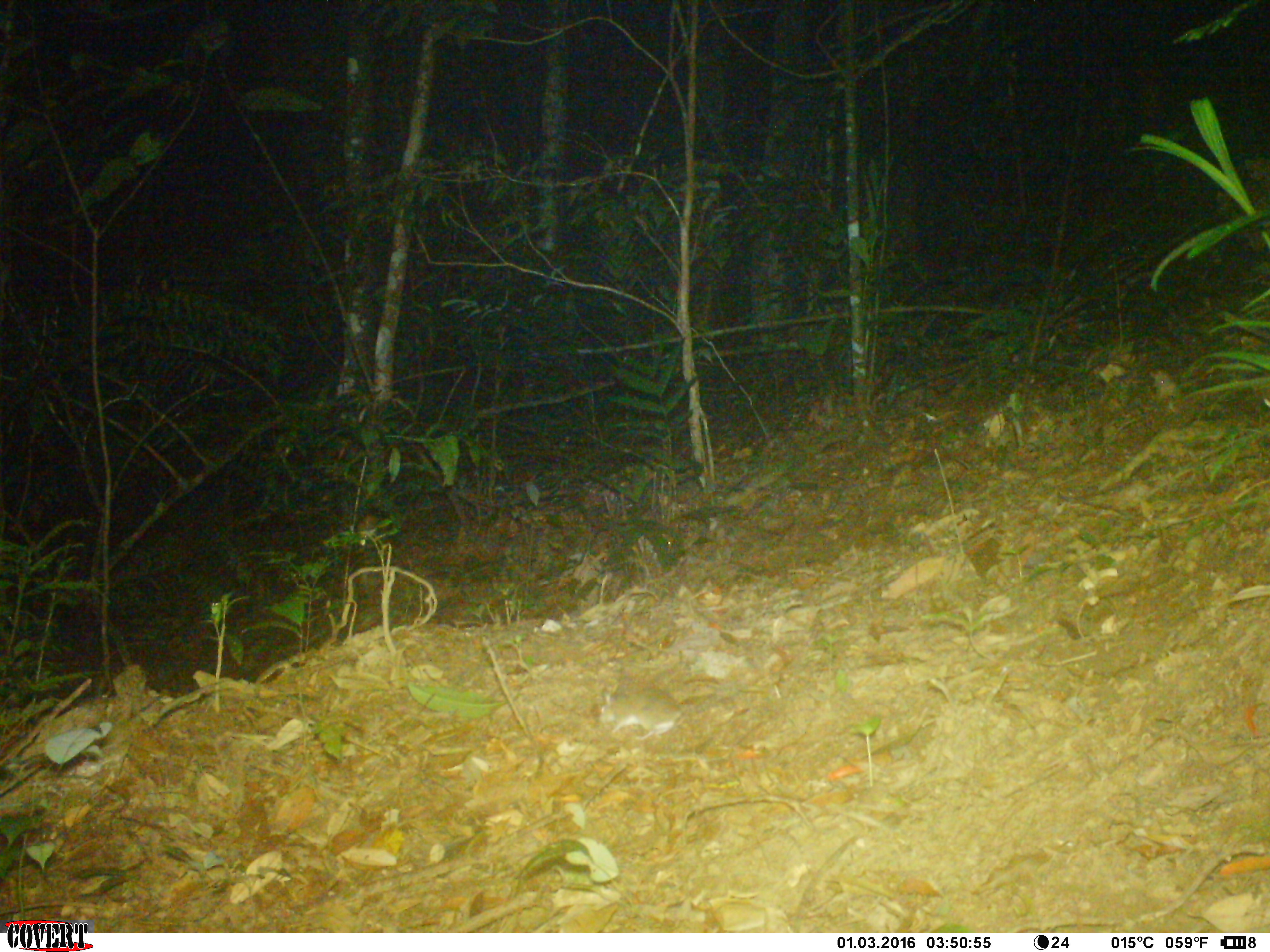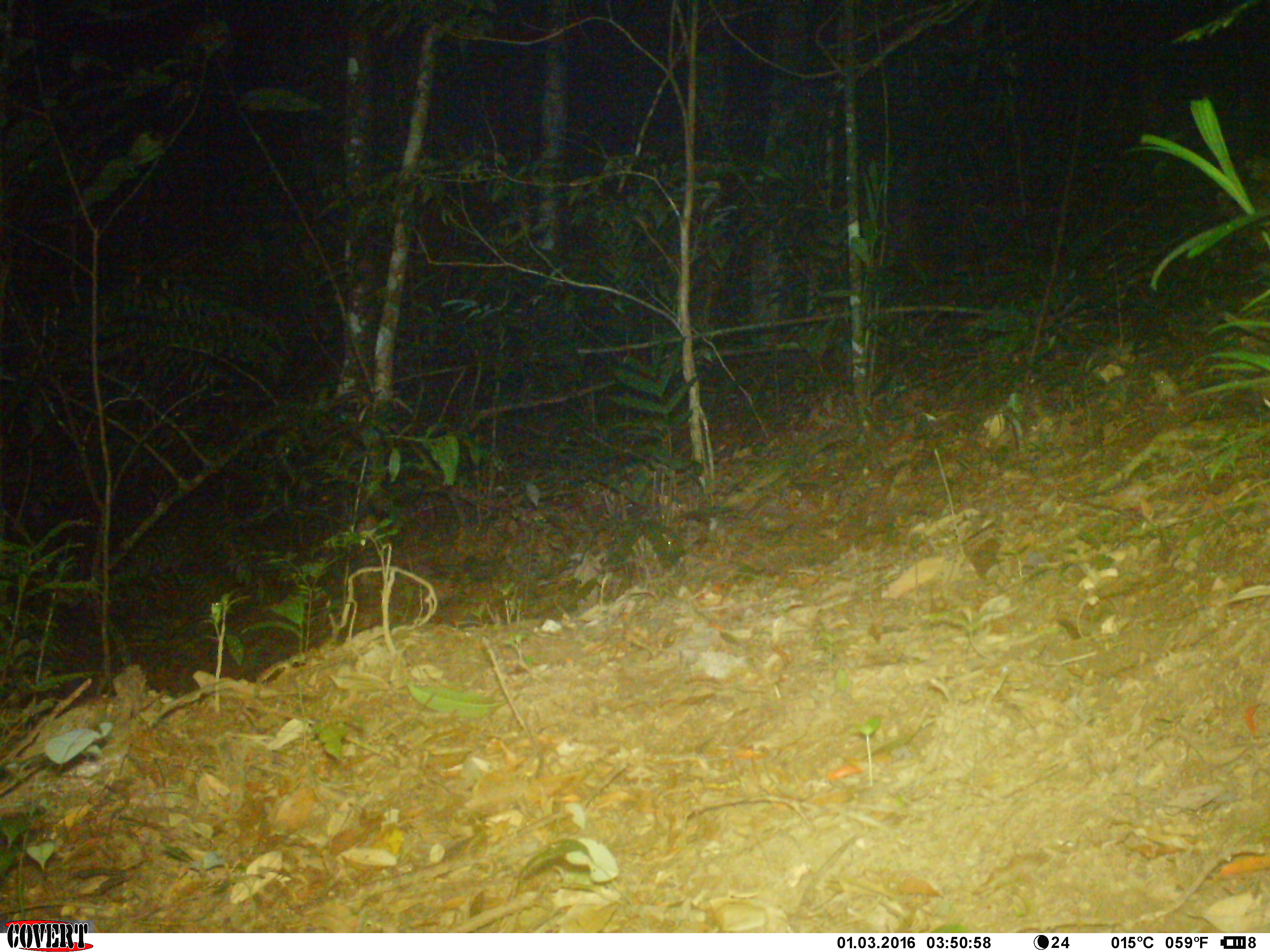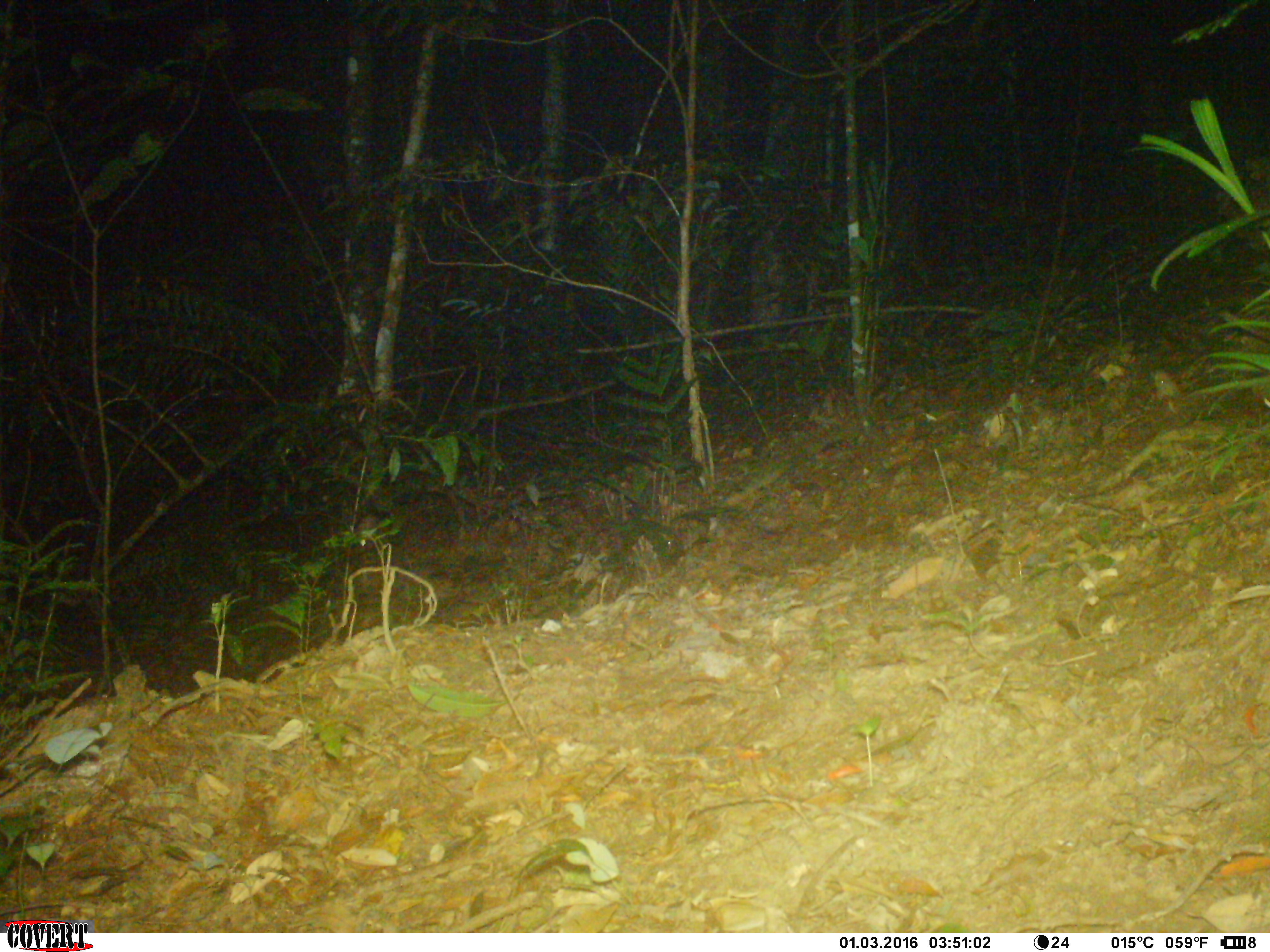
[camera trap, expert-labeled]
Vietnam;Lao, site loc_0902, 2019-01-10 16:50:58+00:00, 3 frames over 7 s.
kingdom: Animalia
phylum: Chordata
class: Mammalia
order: Rodentia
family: Muridae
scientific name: Muridae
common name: old-world mice and rats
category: unidentified murid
Unidentified murid (old-world mice and rats) (Muridae). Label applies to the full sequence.